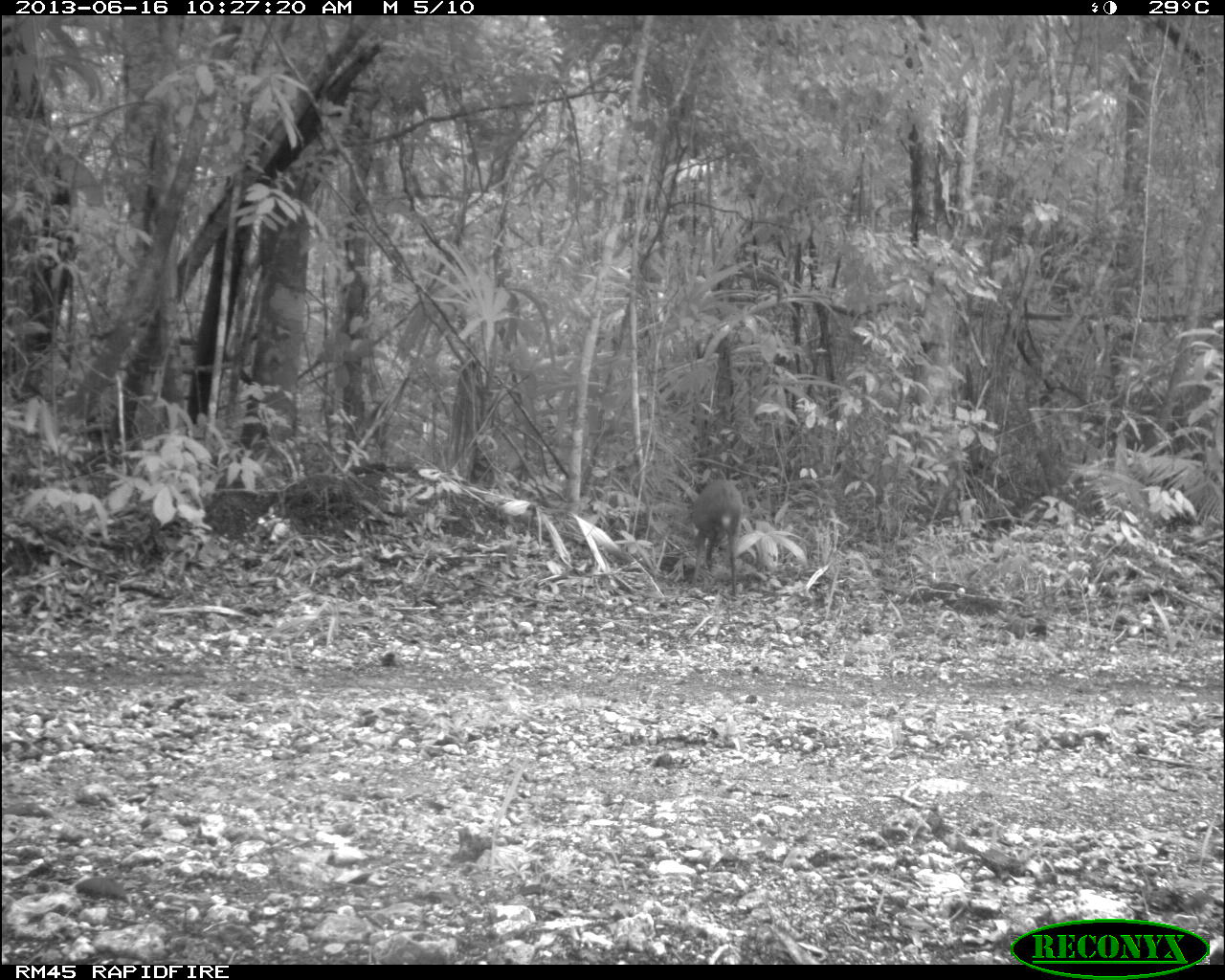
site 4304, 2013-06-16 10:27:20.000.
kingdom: Animalia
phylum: Chordata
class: Mammalia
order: Artiodactyla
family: Cervidae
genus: Mazama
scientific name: Mazama temama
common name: central american red brocket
Mazama temama (central american red brocket), count 1.